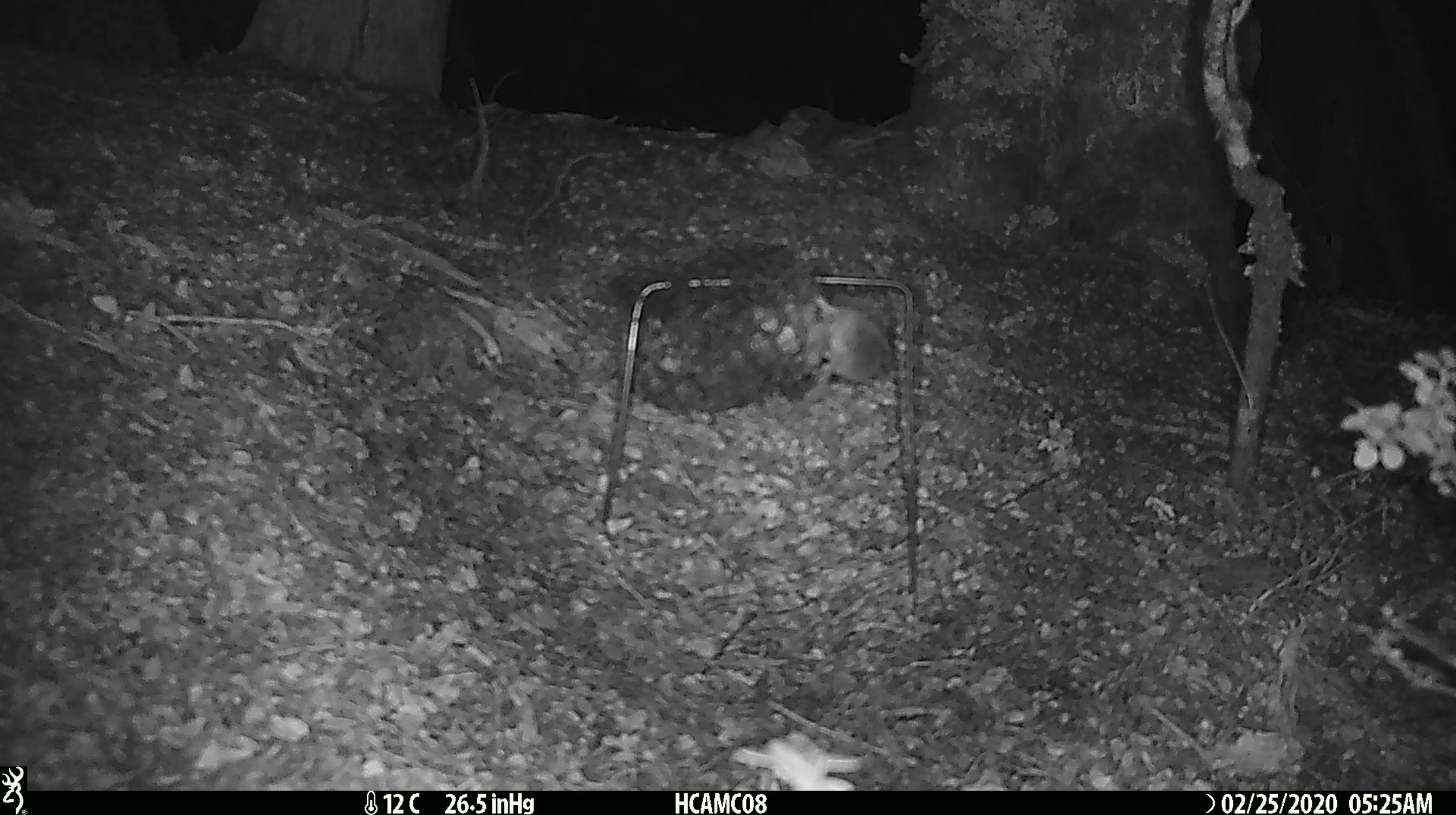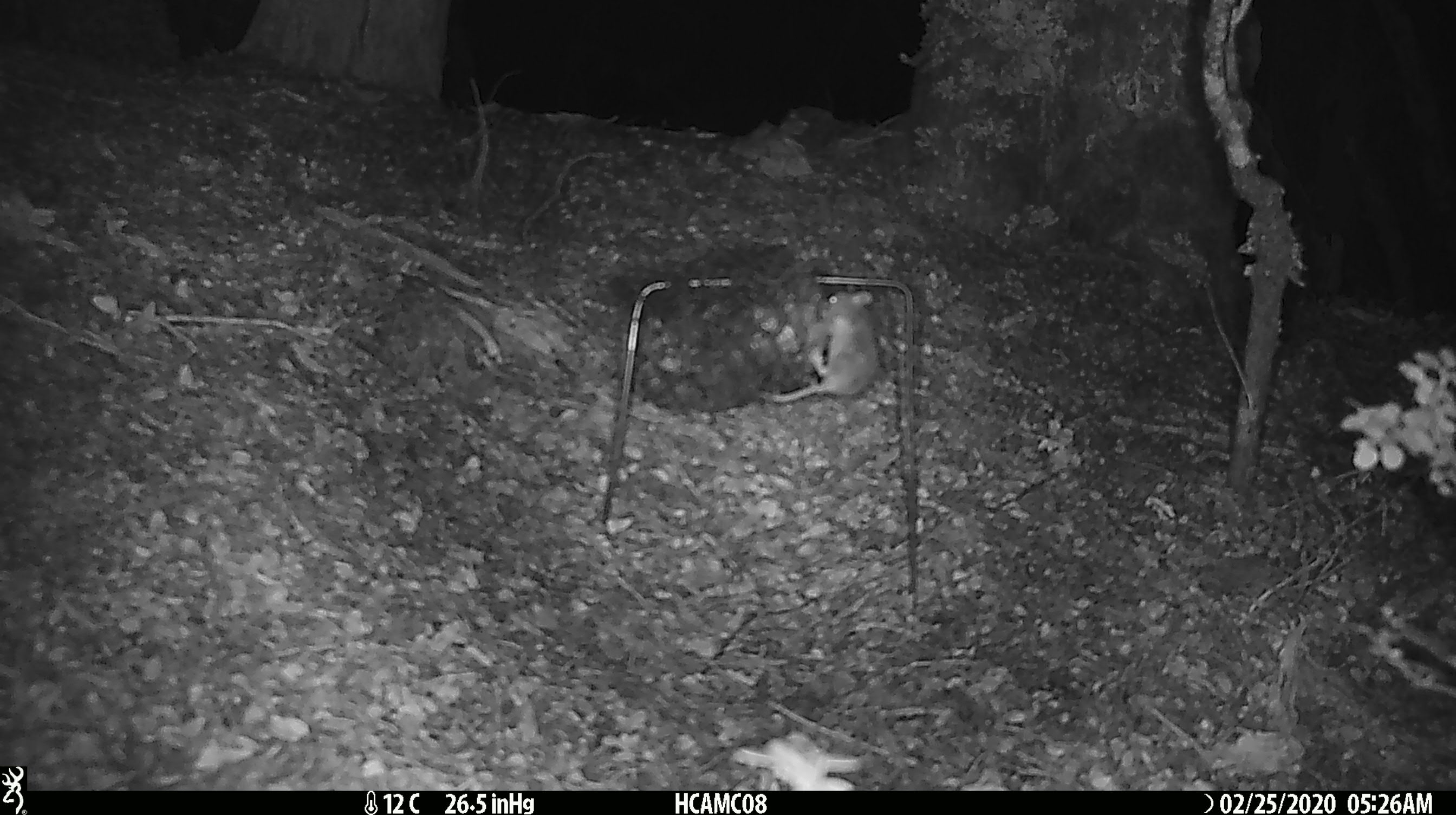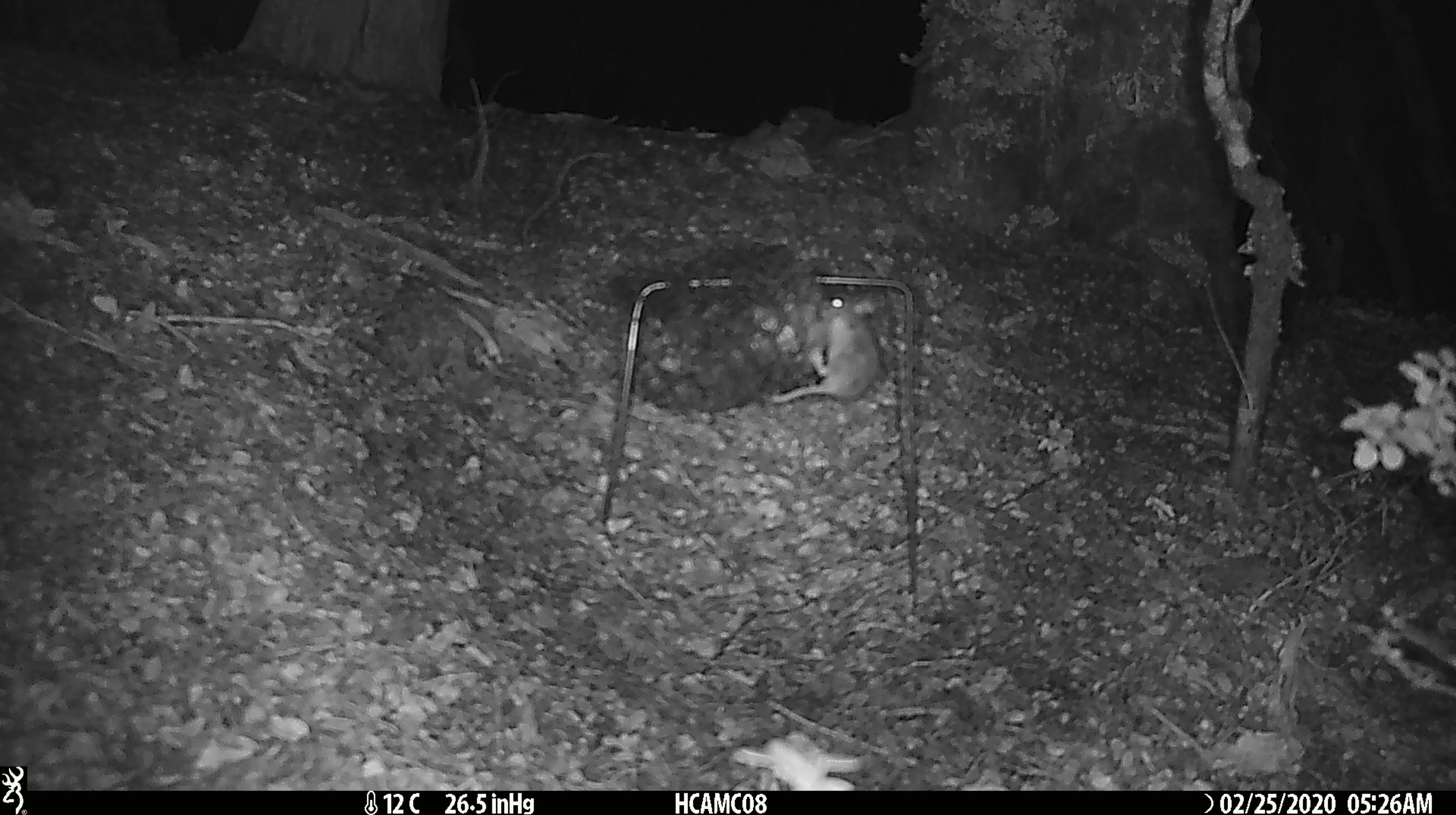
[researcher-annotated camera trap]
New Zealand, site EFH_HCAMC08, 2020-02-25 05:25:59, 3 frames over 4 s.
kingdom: Animalia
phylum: Chordata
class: Mammalia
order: Rodentia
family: Muridae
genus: Mus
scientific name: Mus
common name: mouse